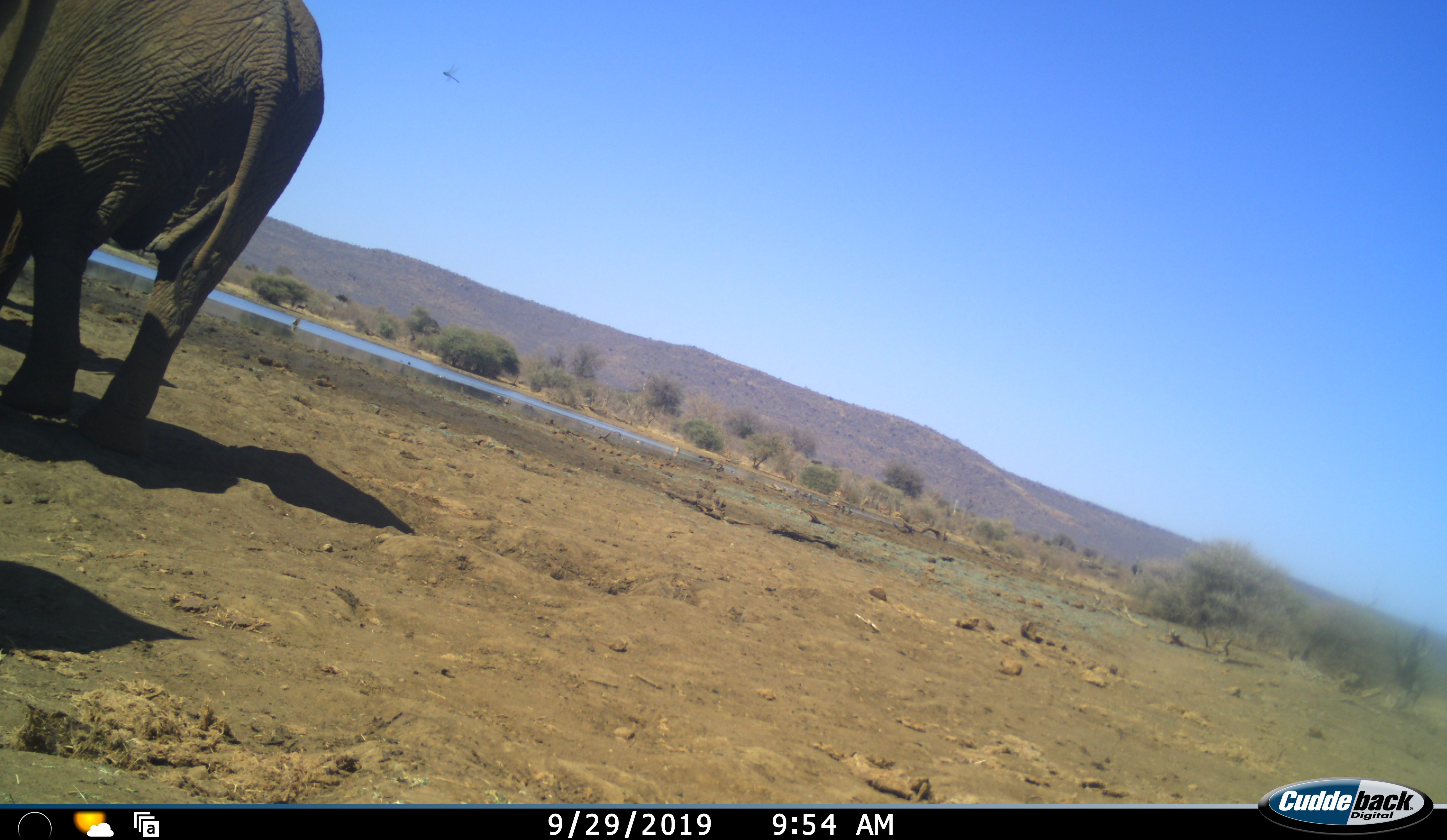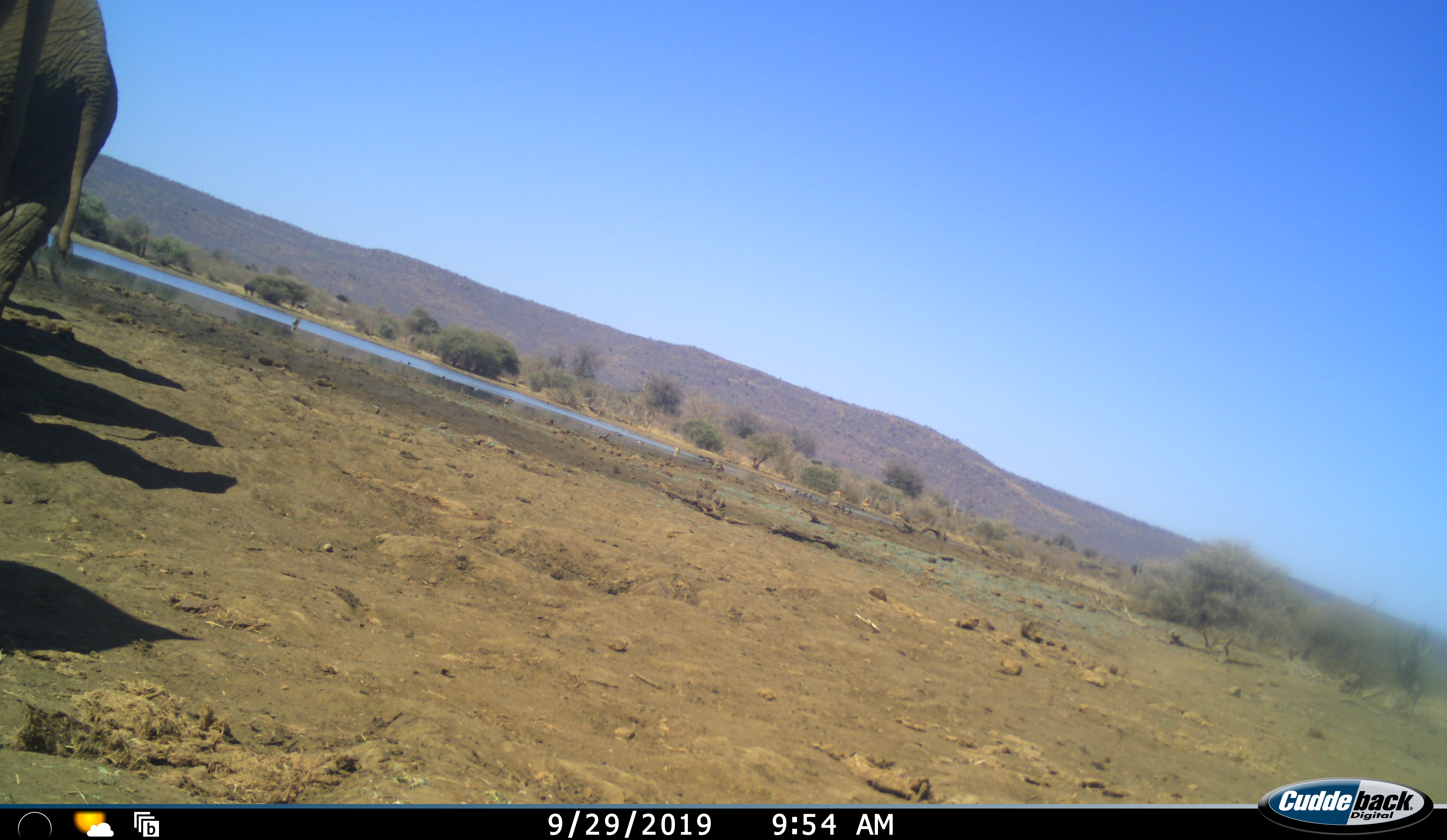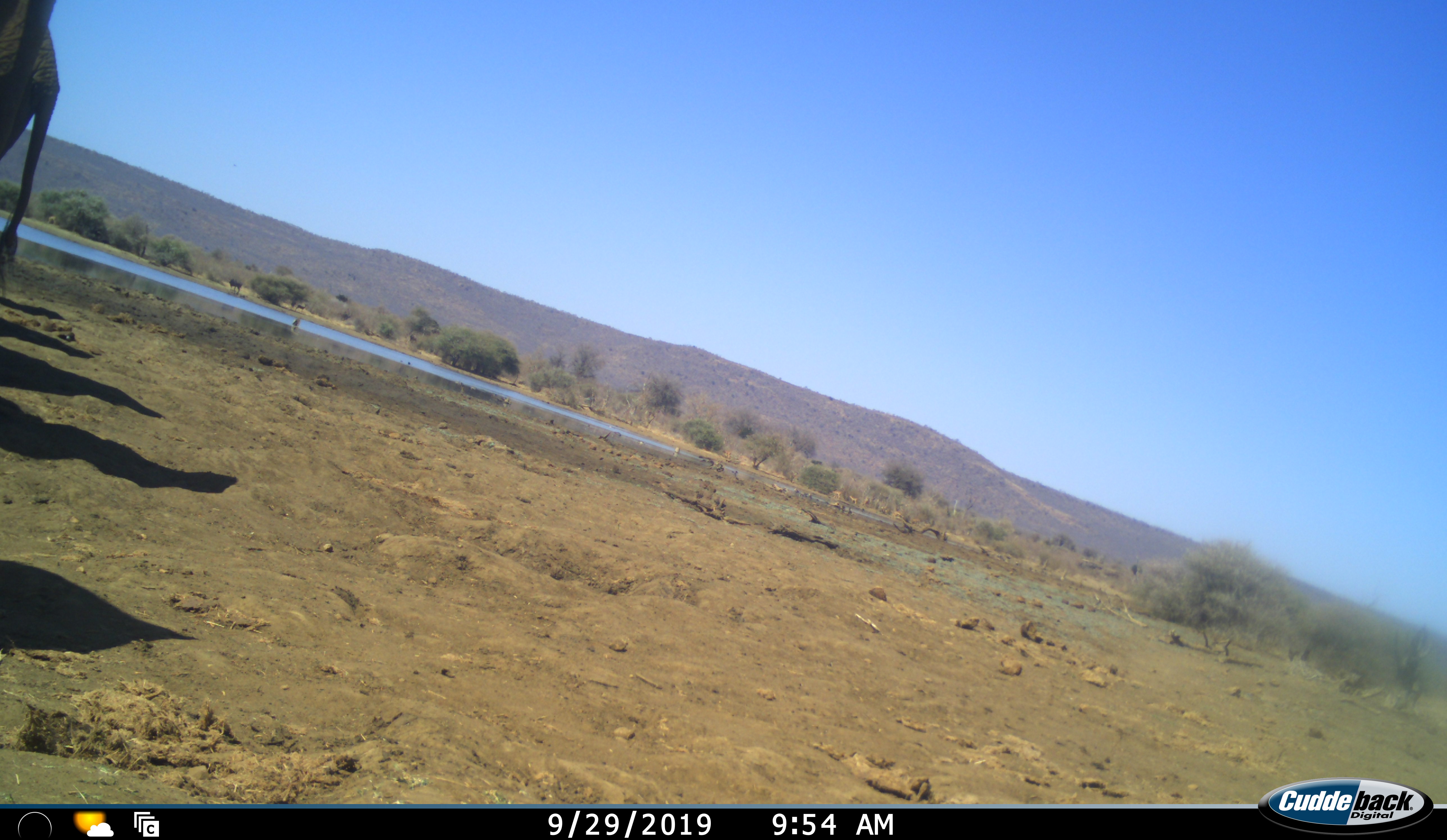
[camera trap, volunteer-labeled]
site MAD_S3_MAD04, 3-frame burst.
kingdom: Animalia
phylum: Chordata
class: Mammalia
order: Proboscidea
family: Elephantidae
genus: Loxodonta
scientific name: Loxodonta africana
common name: african bush elephant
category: elephant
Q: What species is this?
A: Elephant (african bush elephant) (Loxodonta africana).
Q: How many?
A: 1.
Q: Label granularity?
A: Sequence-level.